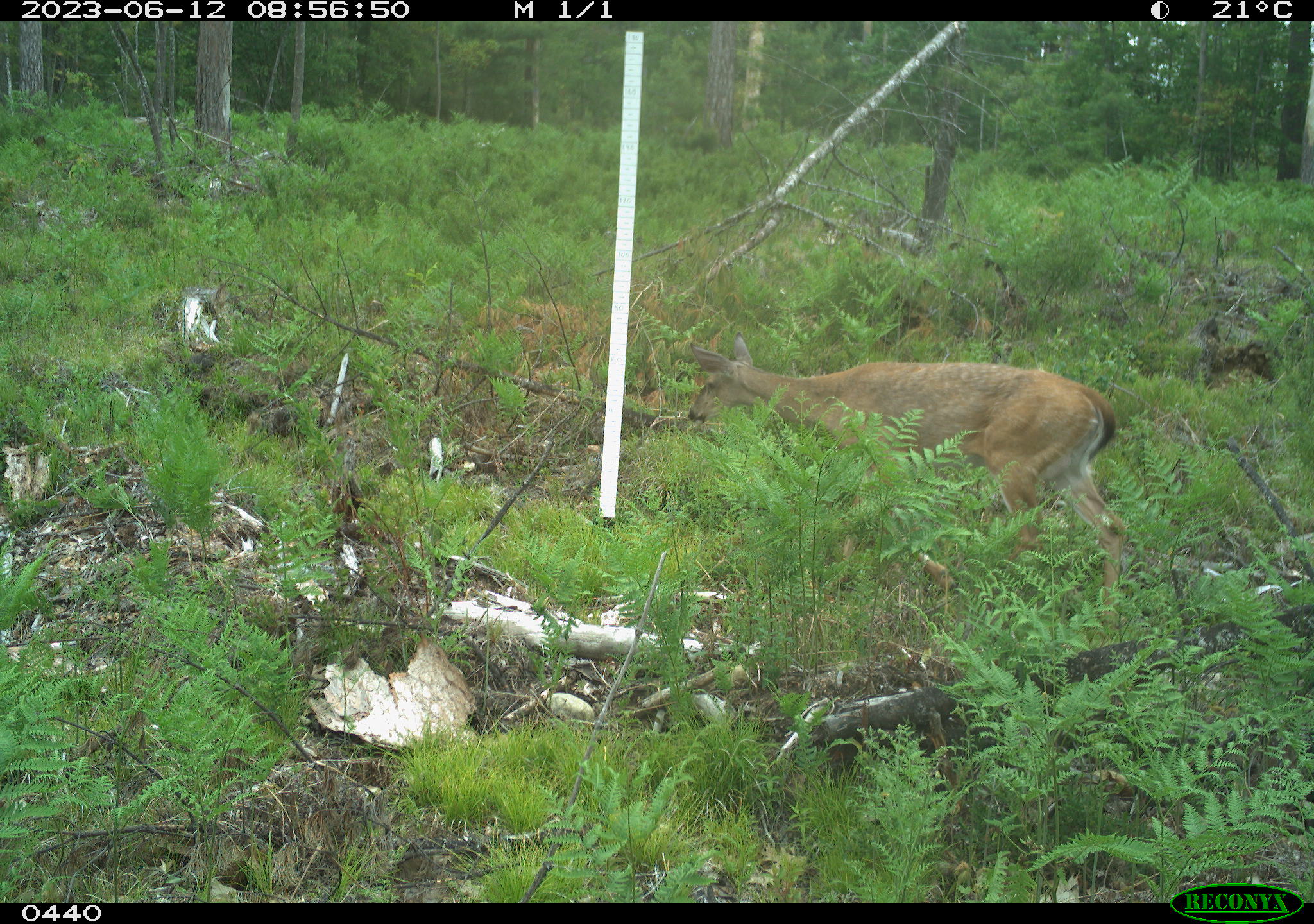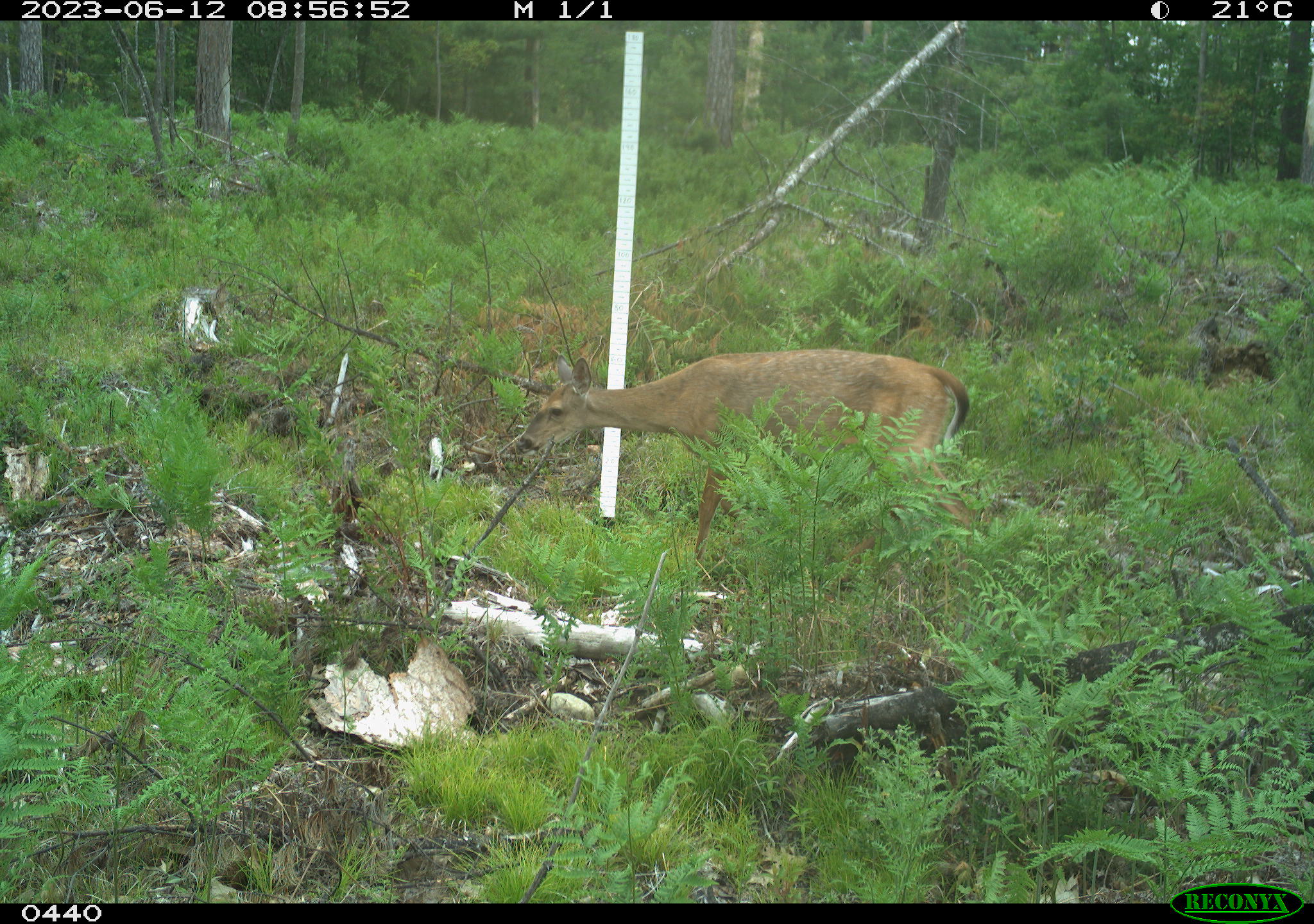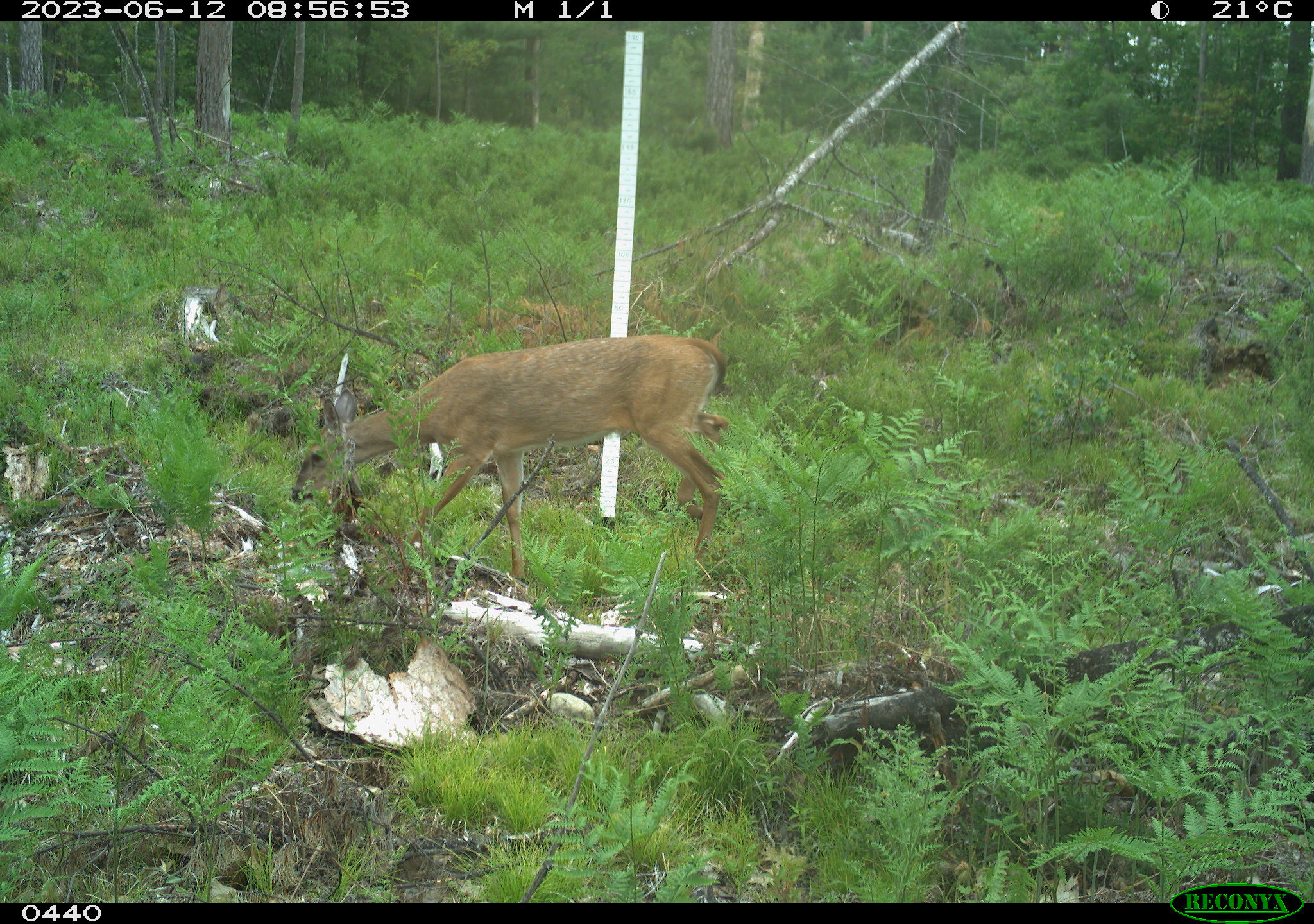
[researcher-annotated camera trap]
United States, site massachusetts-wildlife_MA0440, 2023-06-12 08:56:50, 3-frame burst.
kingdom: Animalia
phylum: Chordata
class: Mammalia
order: Artiodactyla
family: Cervidae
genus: Odocoileus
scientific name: Odocoileus virginianus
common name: white-tailed deer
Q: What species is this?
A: White-tailed deer (Odocoileus virginianus).